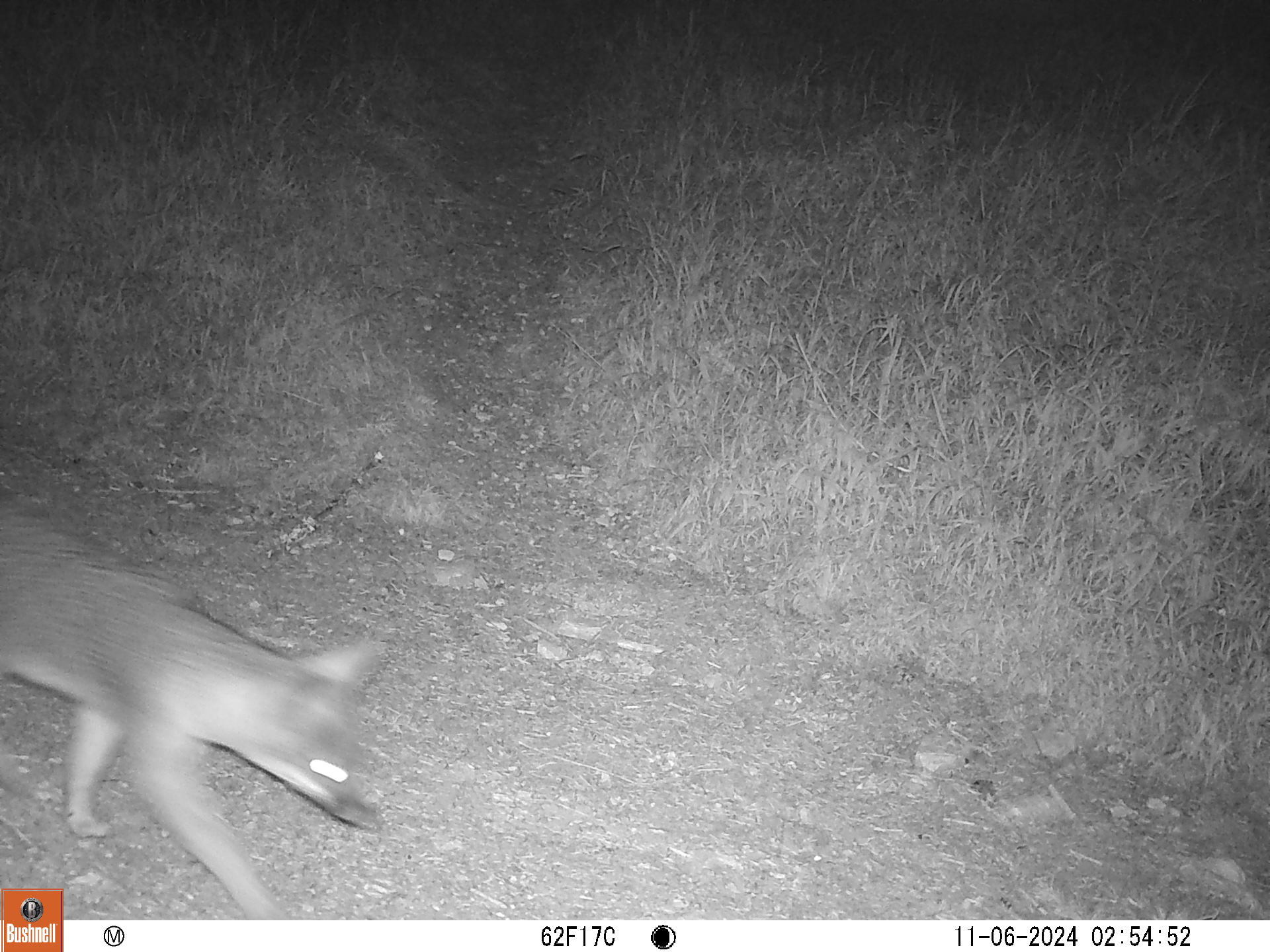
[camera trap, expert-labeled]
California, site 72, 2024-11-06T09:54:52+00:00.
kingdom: Animalia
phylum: Chordata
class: Mammalia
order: Carnivora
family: Canidae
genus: Urocyon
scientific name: Urocyon cinereoargenteus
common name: gray fox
Gray fox (Urocyon cinereoargenteus).